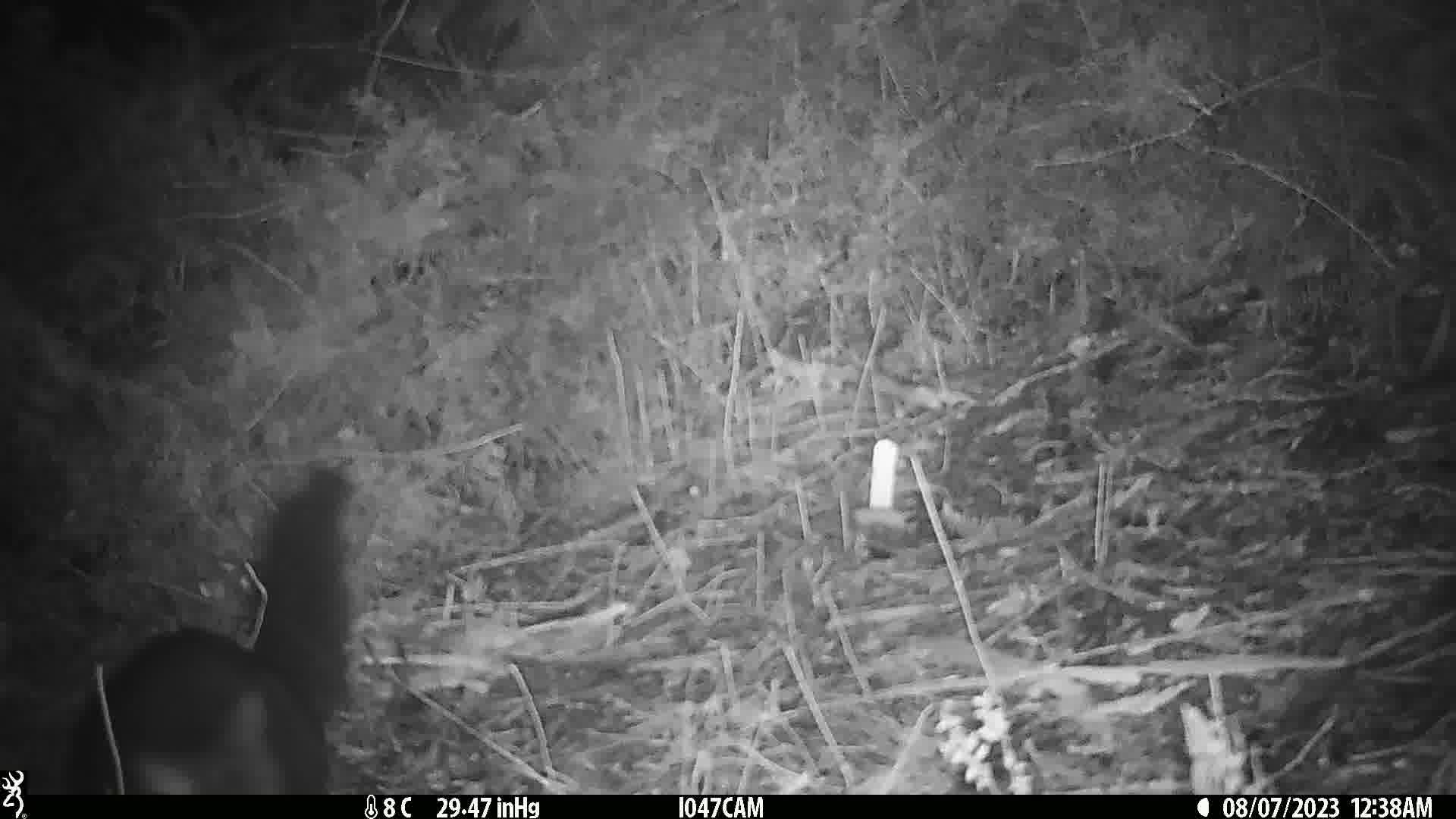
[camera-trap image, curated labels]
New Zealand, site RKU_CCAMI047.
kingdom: Animalia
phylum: Chordata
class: Mammalia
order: Diprotodontia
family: Phalangeridae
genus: Trichosurus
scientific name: Trichosurus vulpecula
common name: common brushtail possum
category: possum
Possum (common brushtail possum) (Trichosurus vulpecula).